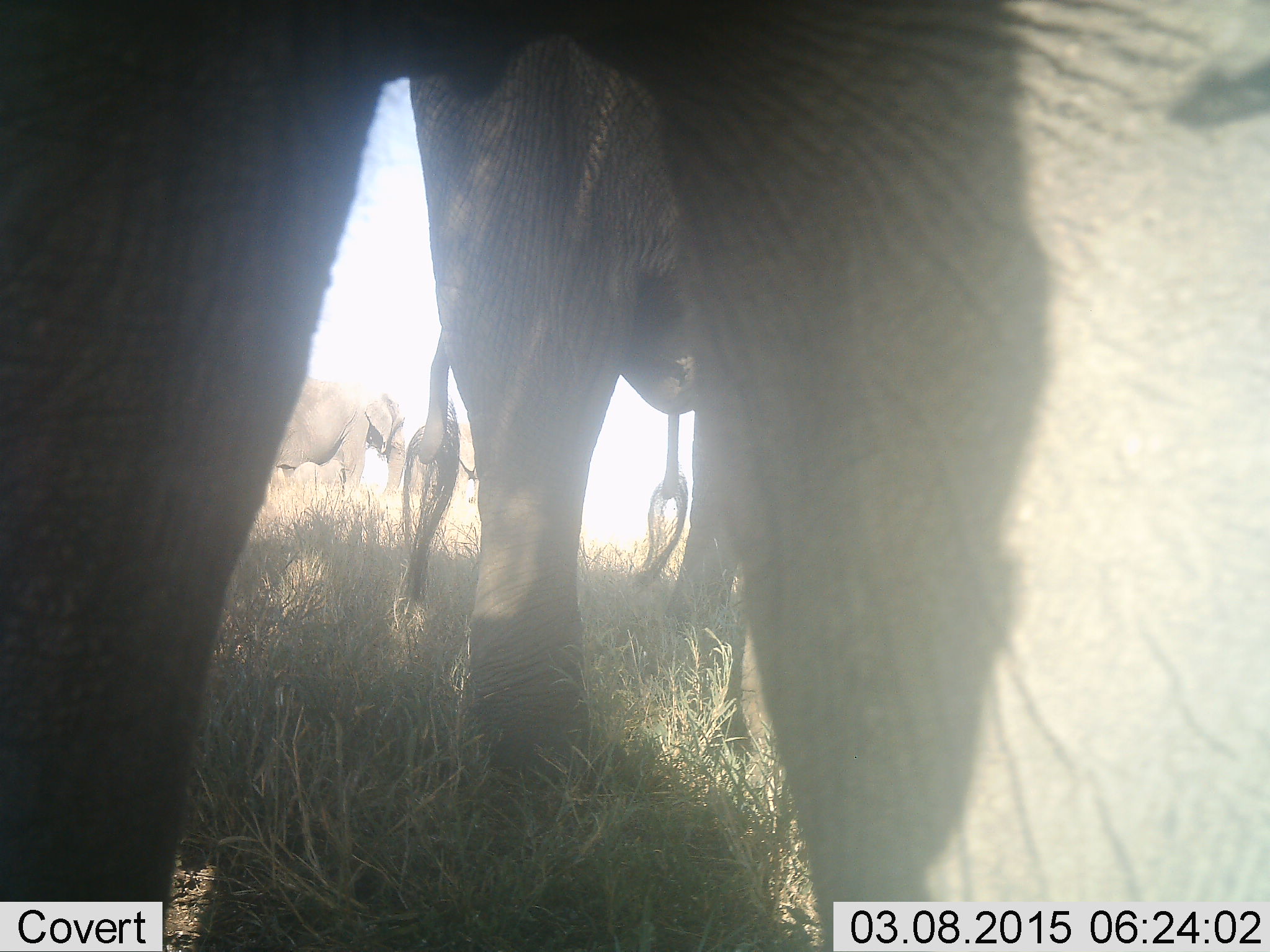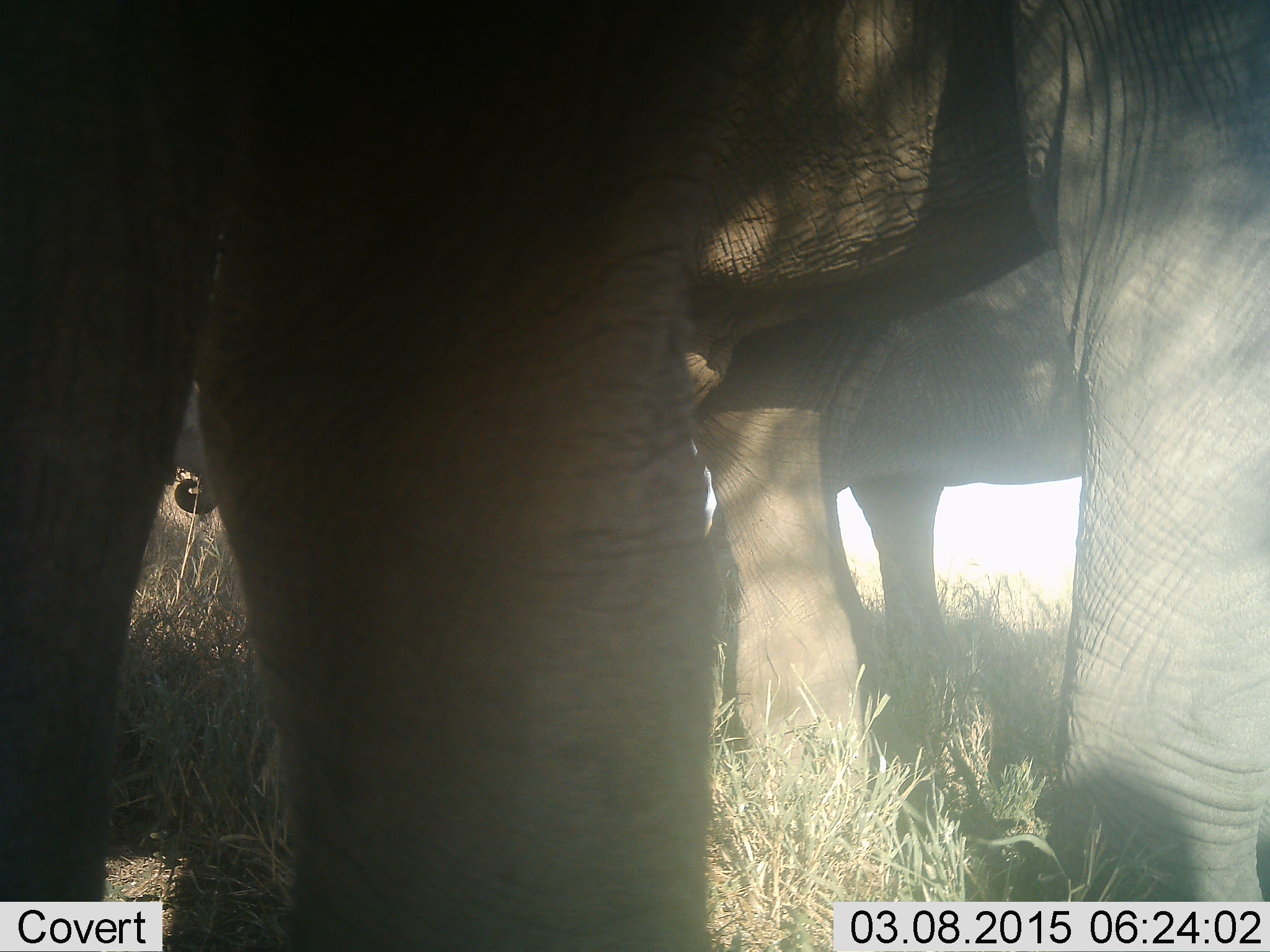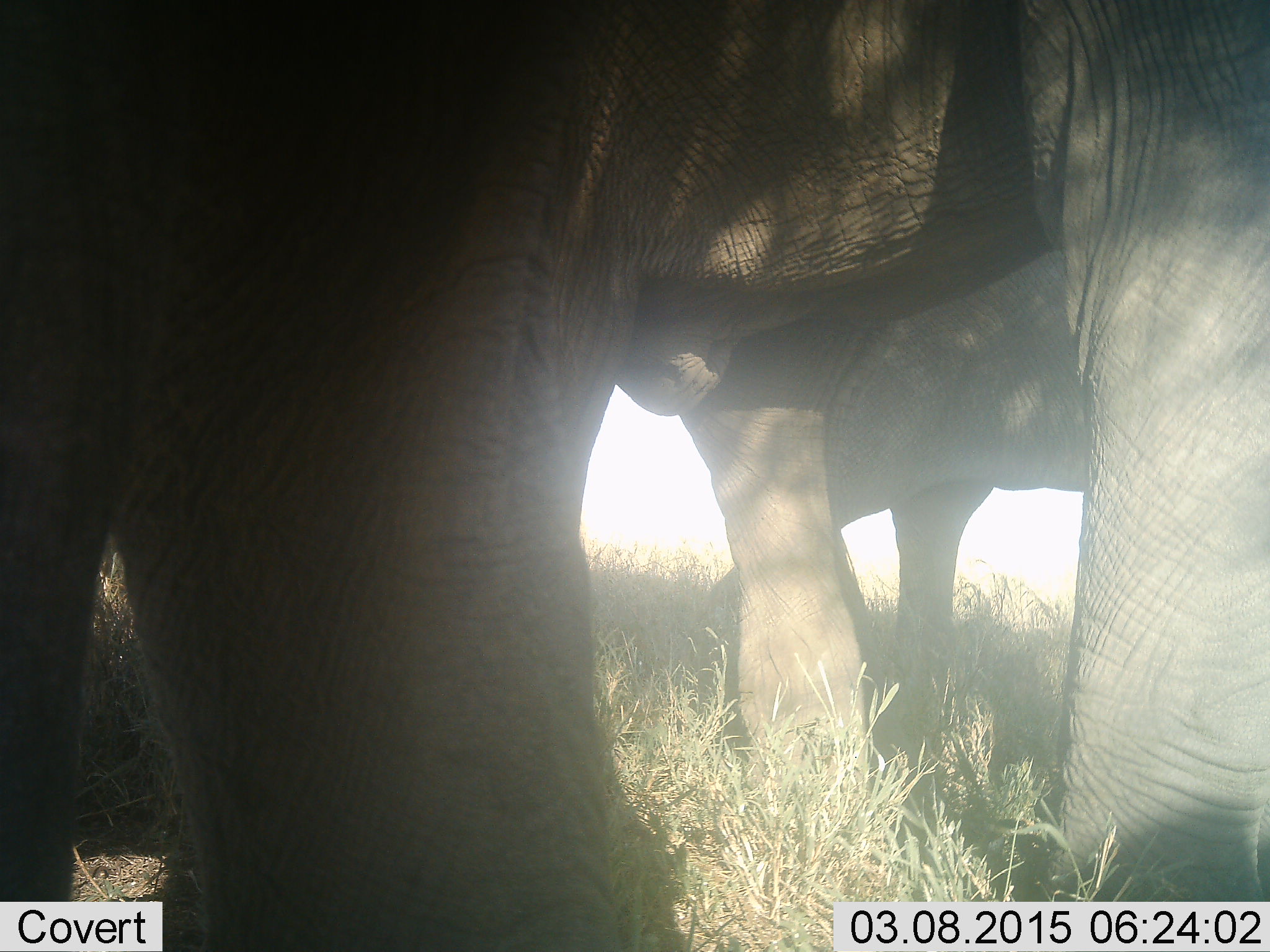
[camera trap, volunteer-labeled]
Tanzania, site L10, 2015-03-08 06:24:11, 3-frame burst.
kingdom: Animalia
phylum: Chordata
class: Mammalia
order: Proboscidea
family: Elephantidae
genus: Loxodonta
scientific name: Loxodonta africana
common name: african bush elephant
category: elephant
Elephant (african bush elephant) (Loxodonta africana), count 4. Behavior (volunteer vote fractions): standing 90%, resting 0%, moving 40%, interacting 0%. Young present (vote fraction): 10%. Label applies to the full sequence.